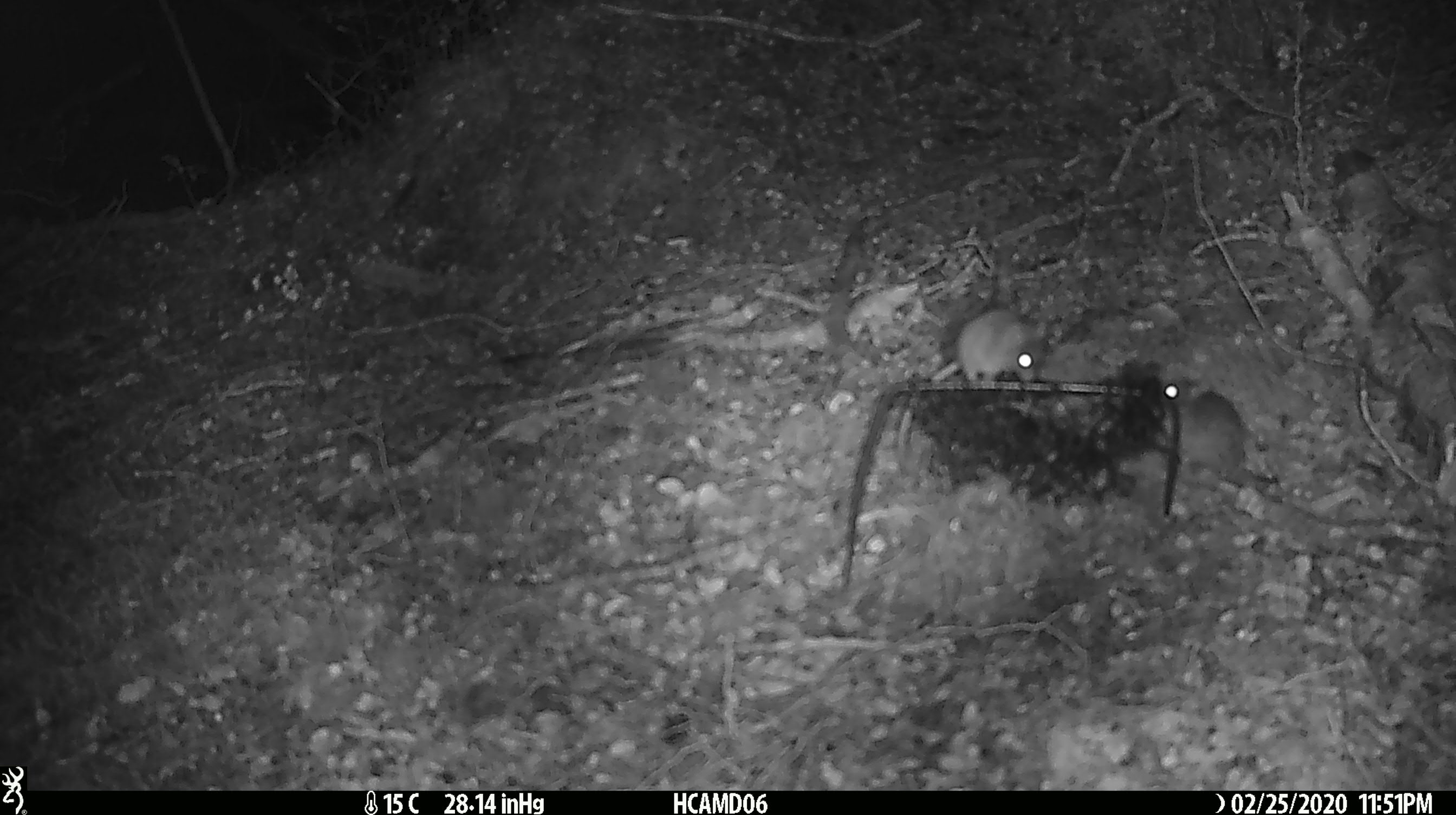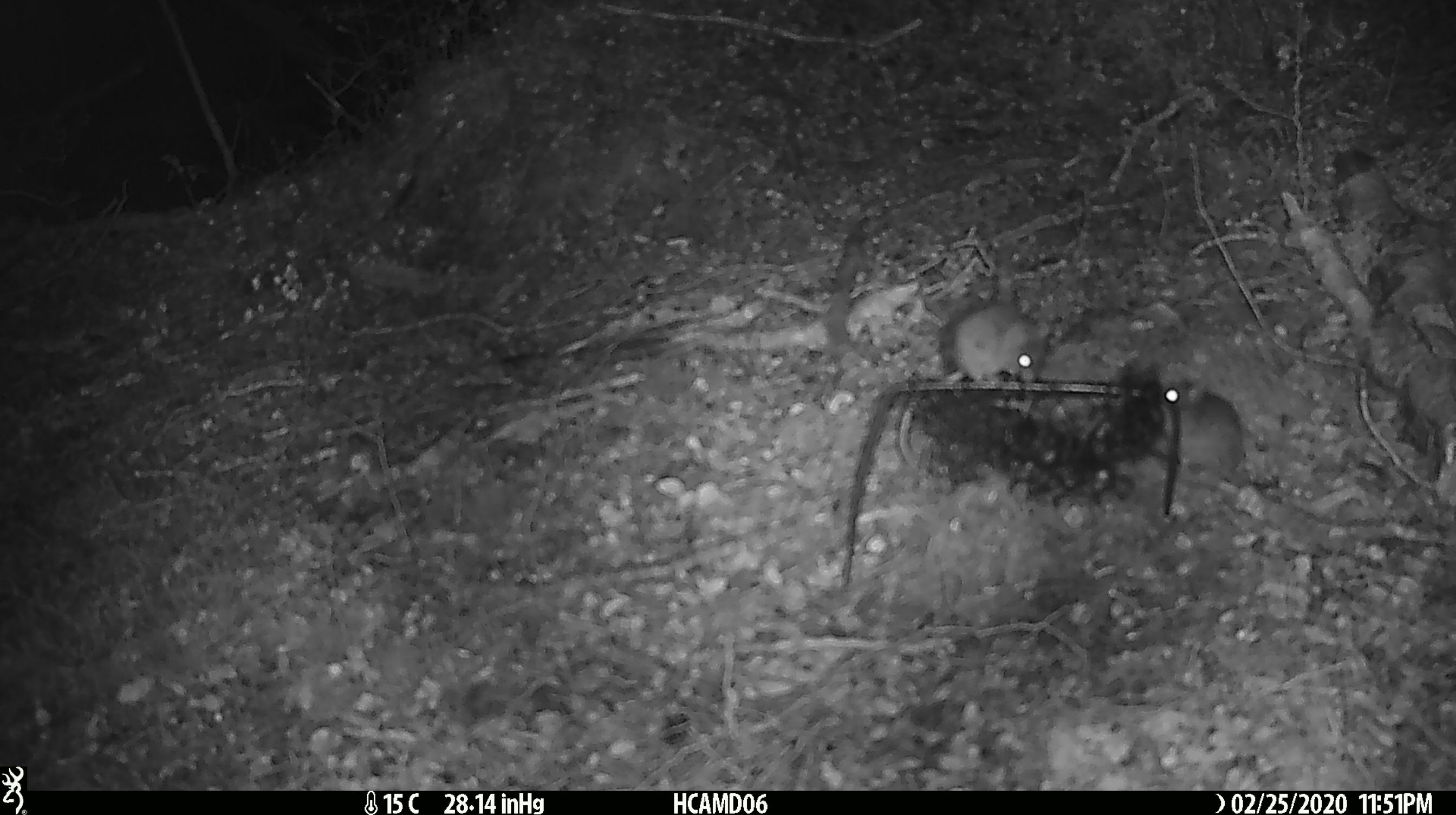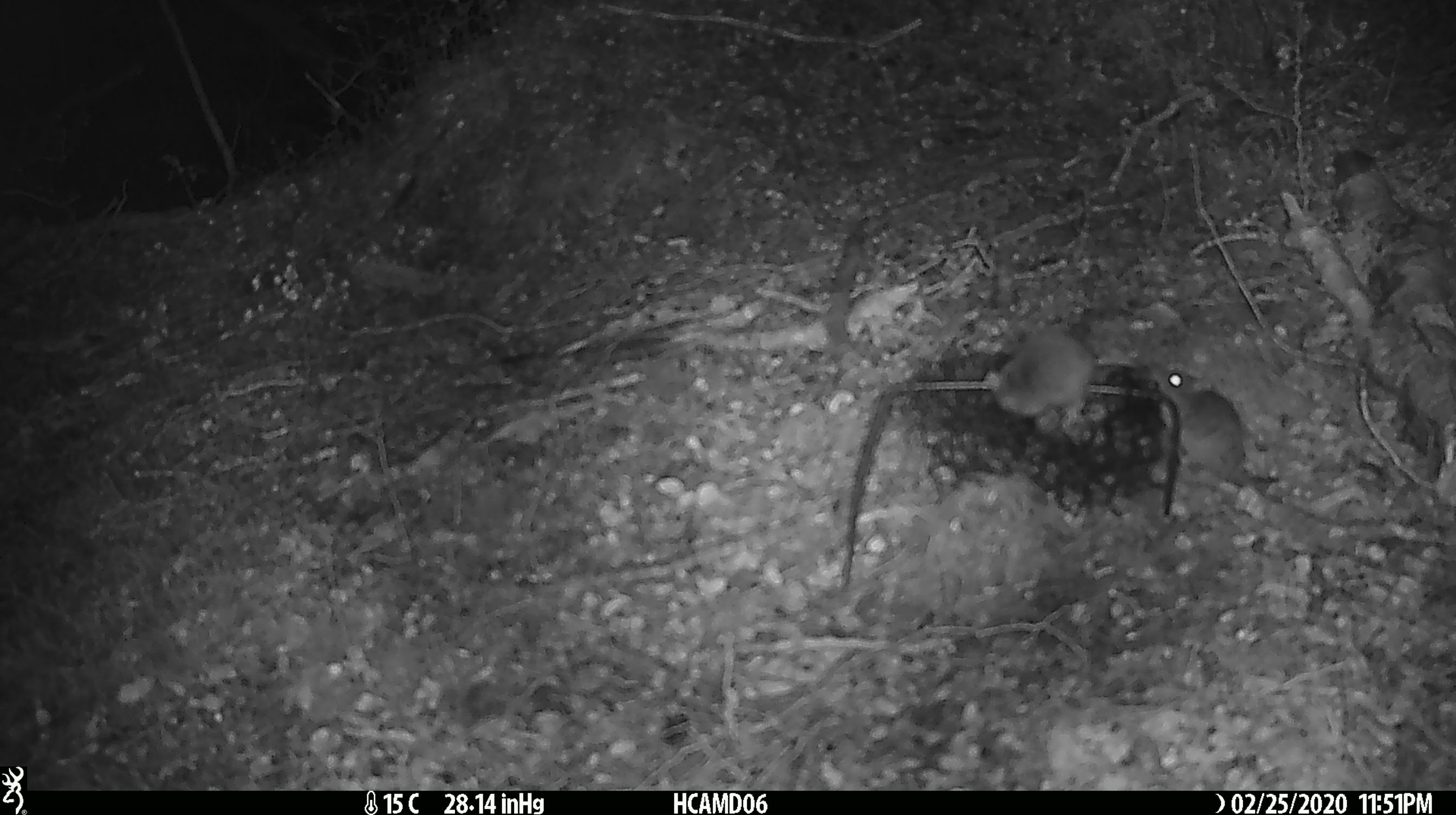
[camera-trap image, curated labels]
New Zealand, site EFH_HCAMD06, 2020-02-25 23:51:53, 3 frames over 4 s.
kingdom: Animalia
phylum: Chordata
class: Mammalia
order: Rodentia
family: Muridae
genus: Mus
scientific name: Mus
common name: mouse